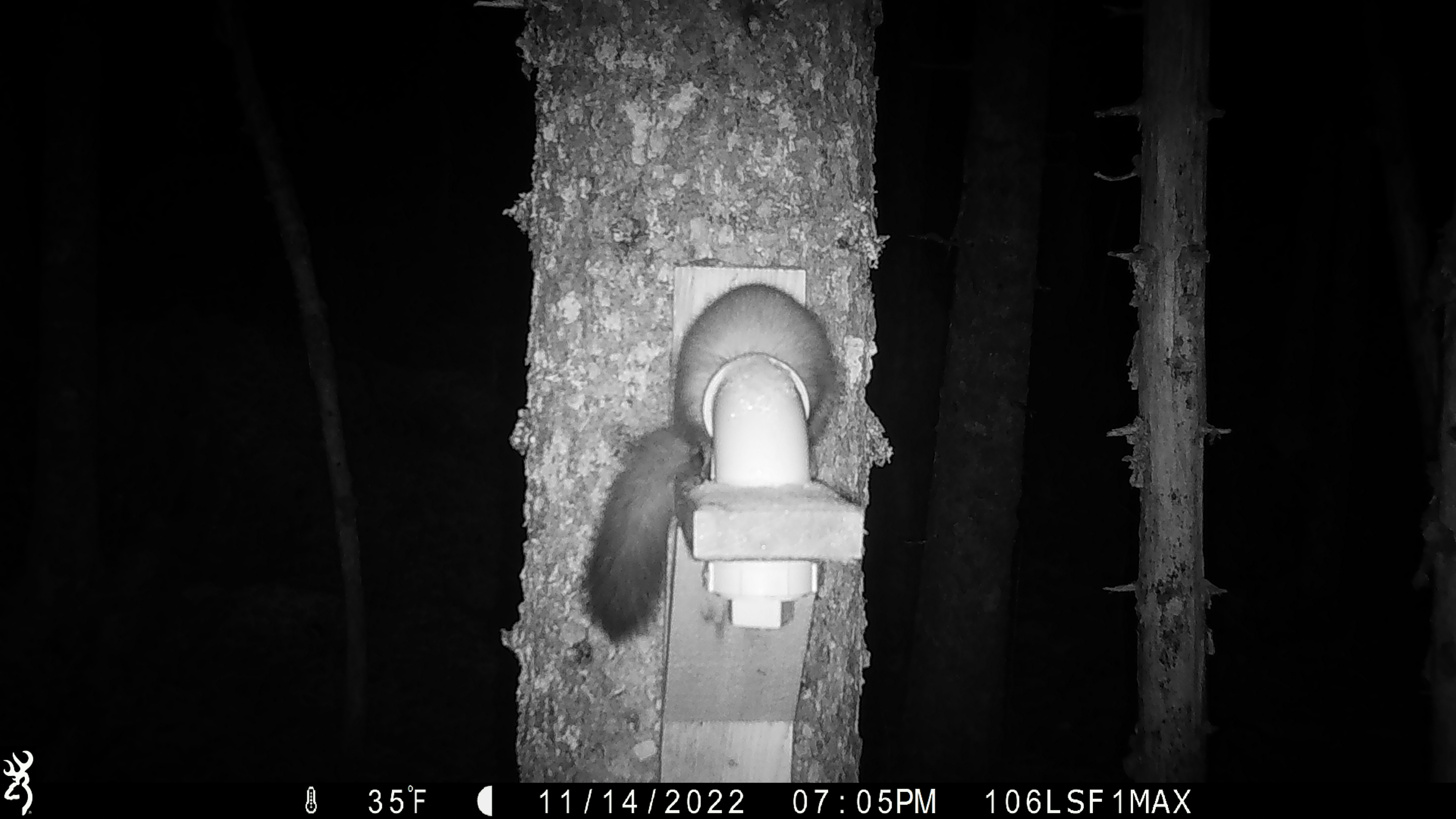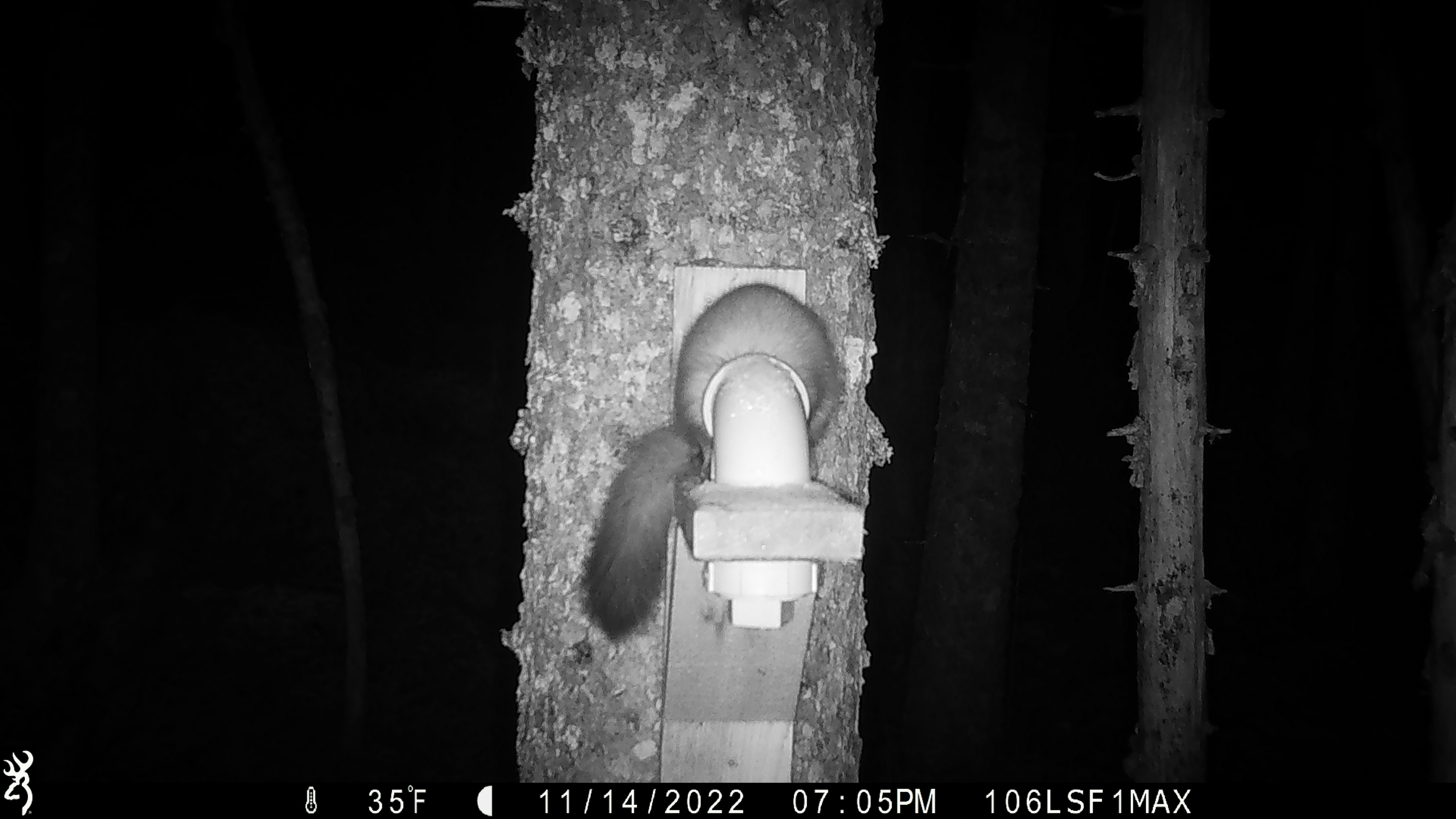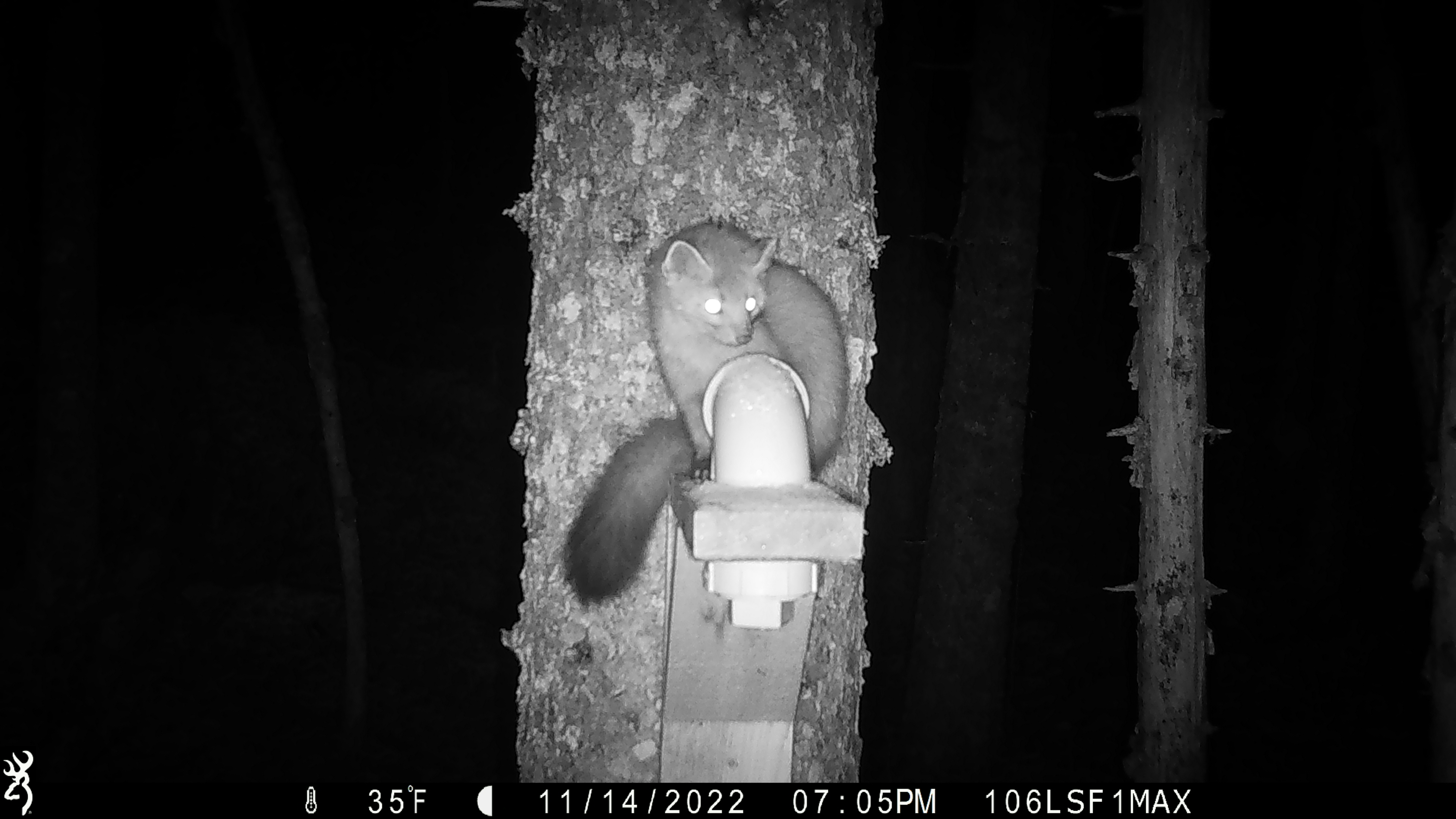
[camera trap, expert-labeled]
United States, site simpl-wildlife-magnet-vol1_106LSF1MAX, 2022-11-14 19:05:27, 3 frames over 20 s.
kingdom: Animalia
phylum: Chordata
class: Mammalia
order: Carnivora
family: Mustelidae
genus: Martes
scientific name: Martes americana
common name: american marten